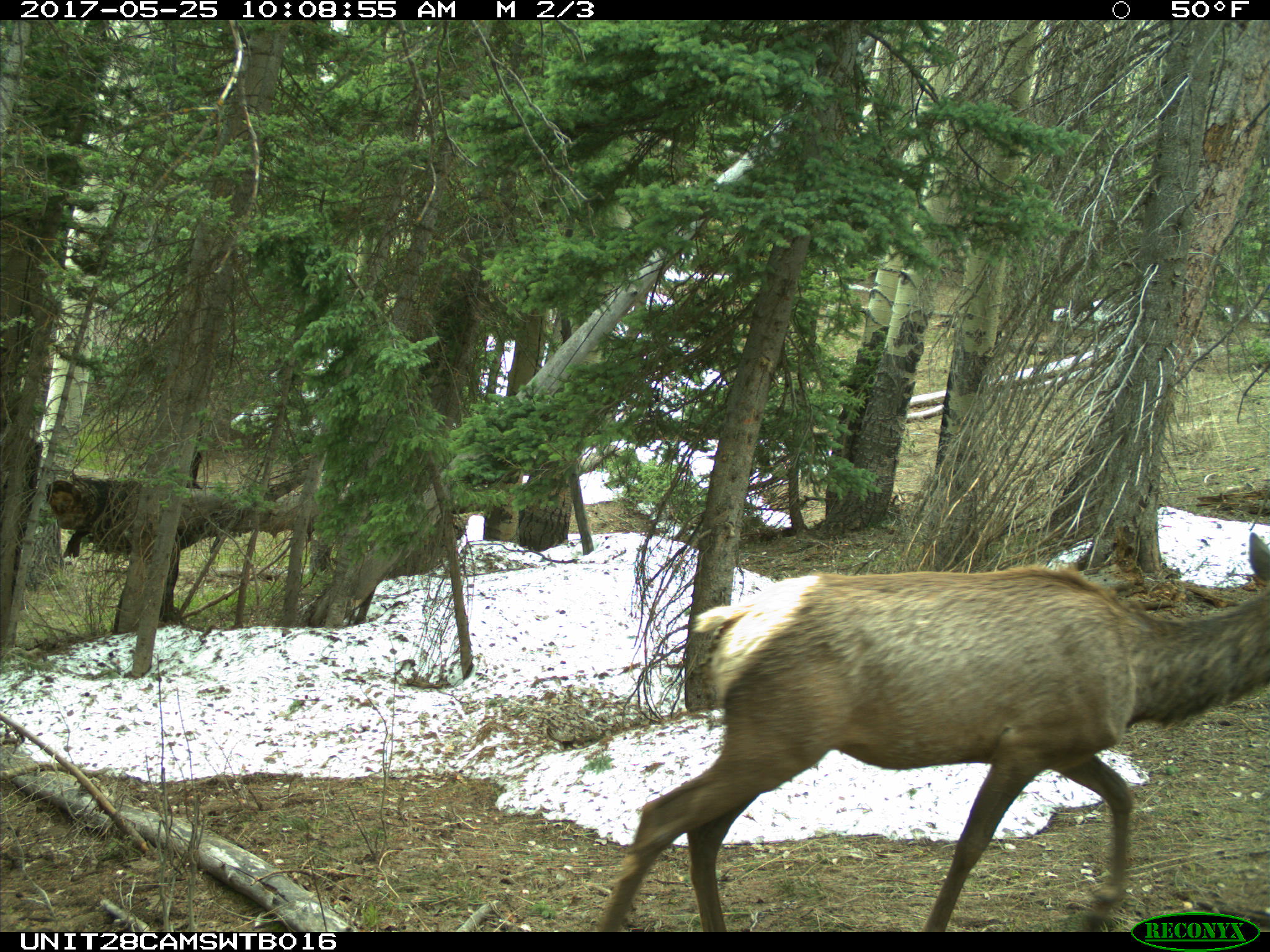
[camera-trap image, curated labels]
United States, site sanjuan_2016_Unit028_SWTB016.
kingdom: Animalia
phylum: Chordata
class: Mammalia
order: Artiodactyla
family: Cervidae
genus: Cervus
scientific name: Cervus elaphus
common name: red deer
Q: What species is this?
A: Cervus elaphus (red deer).